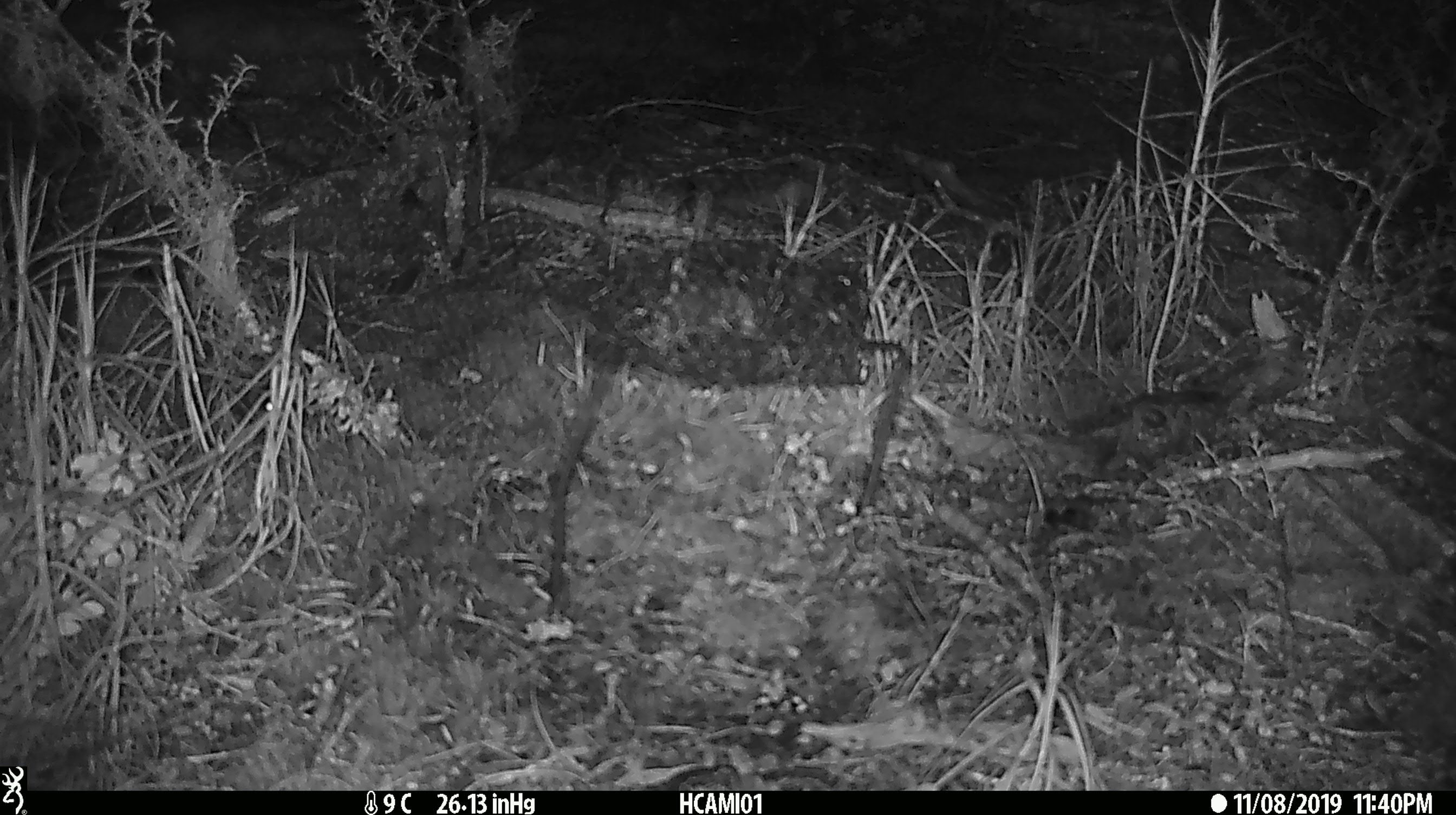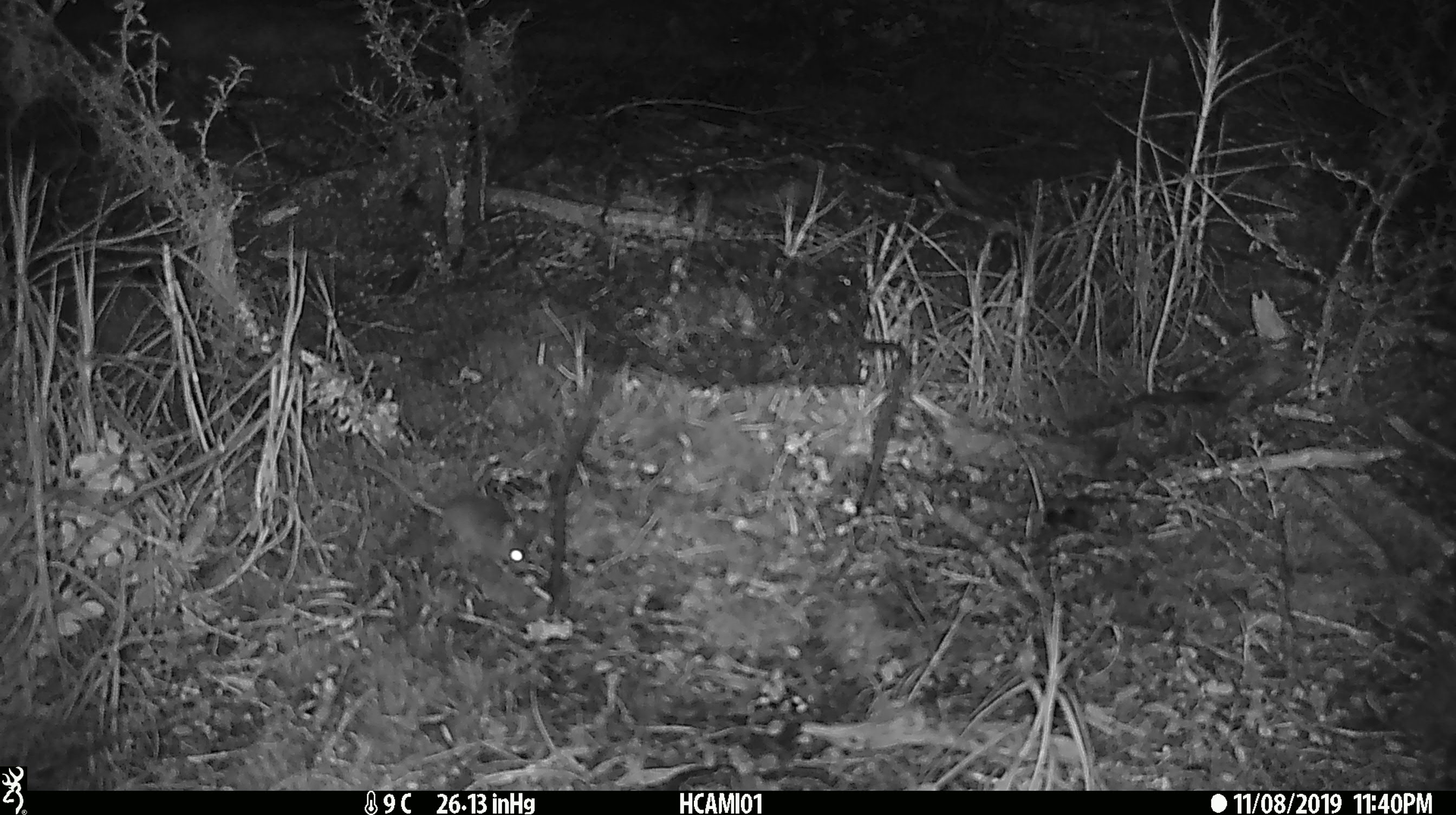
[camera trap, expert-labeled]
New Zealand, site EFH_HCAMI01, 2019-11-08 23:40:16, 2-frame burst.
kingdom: Animalia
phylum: Chordata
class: Mammalia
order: Rodentia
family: Muridae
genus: Mus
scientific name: Mus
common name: mouse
Mouse (Mus).